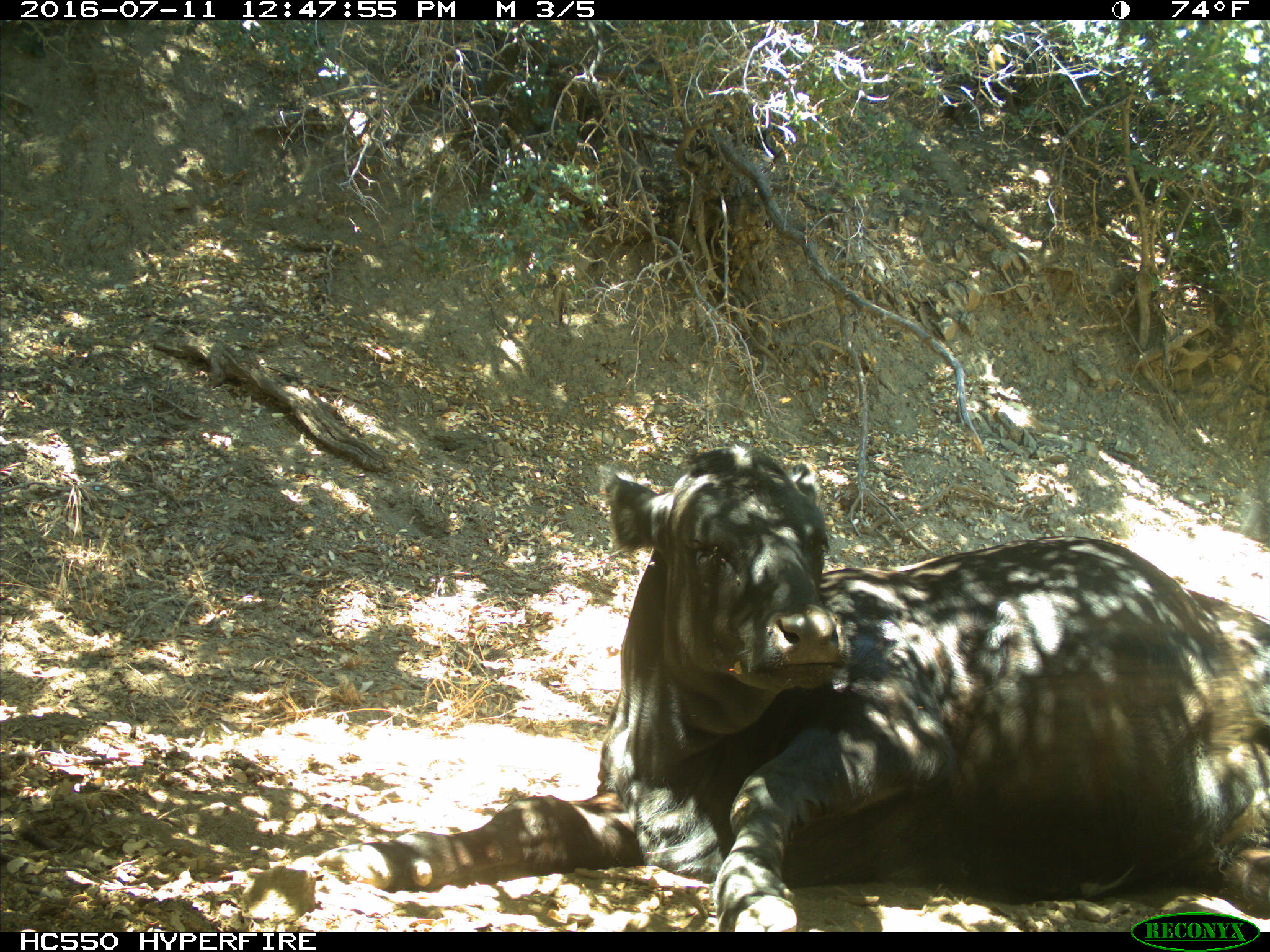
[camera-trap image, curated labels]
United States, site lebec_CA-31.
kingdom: Animalia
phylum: Chordata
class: Mammalia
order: Artiodactyla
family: Bovidae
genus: Bos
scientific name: Bos taurus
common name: domestic cow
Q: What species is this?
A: Bos taurus (domestic cow).